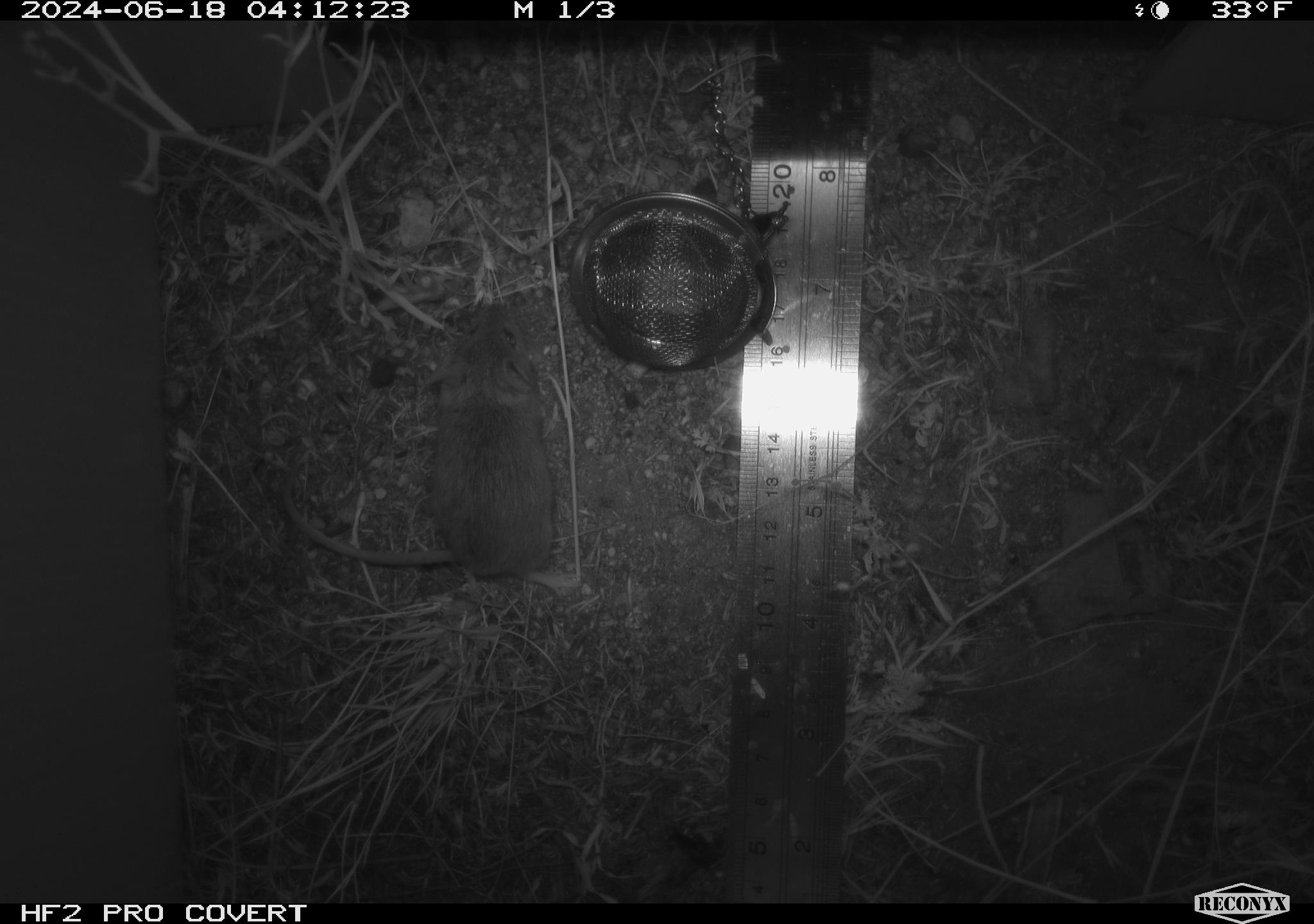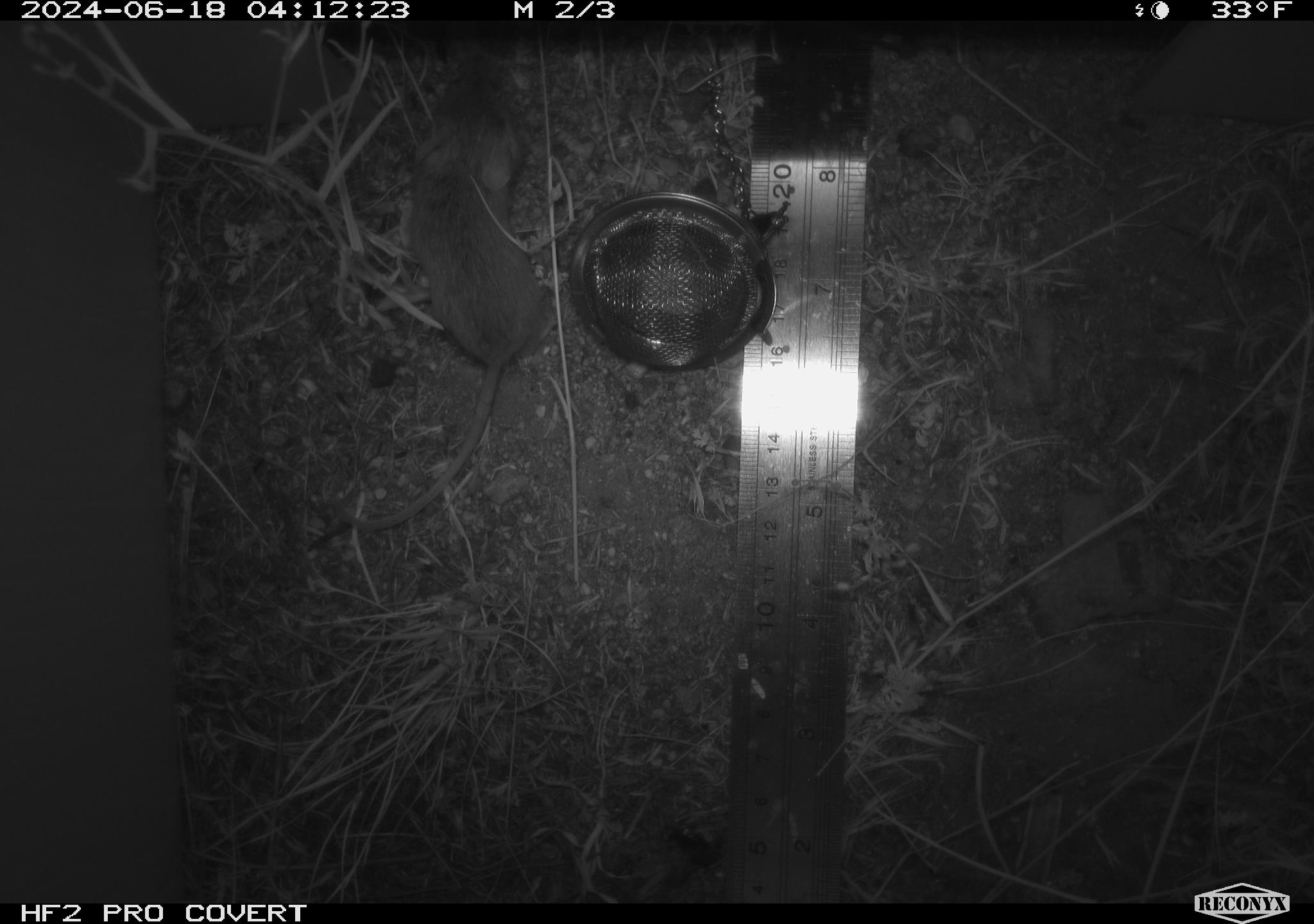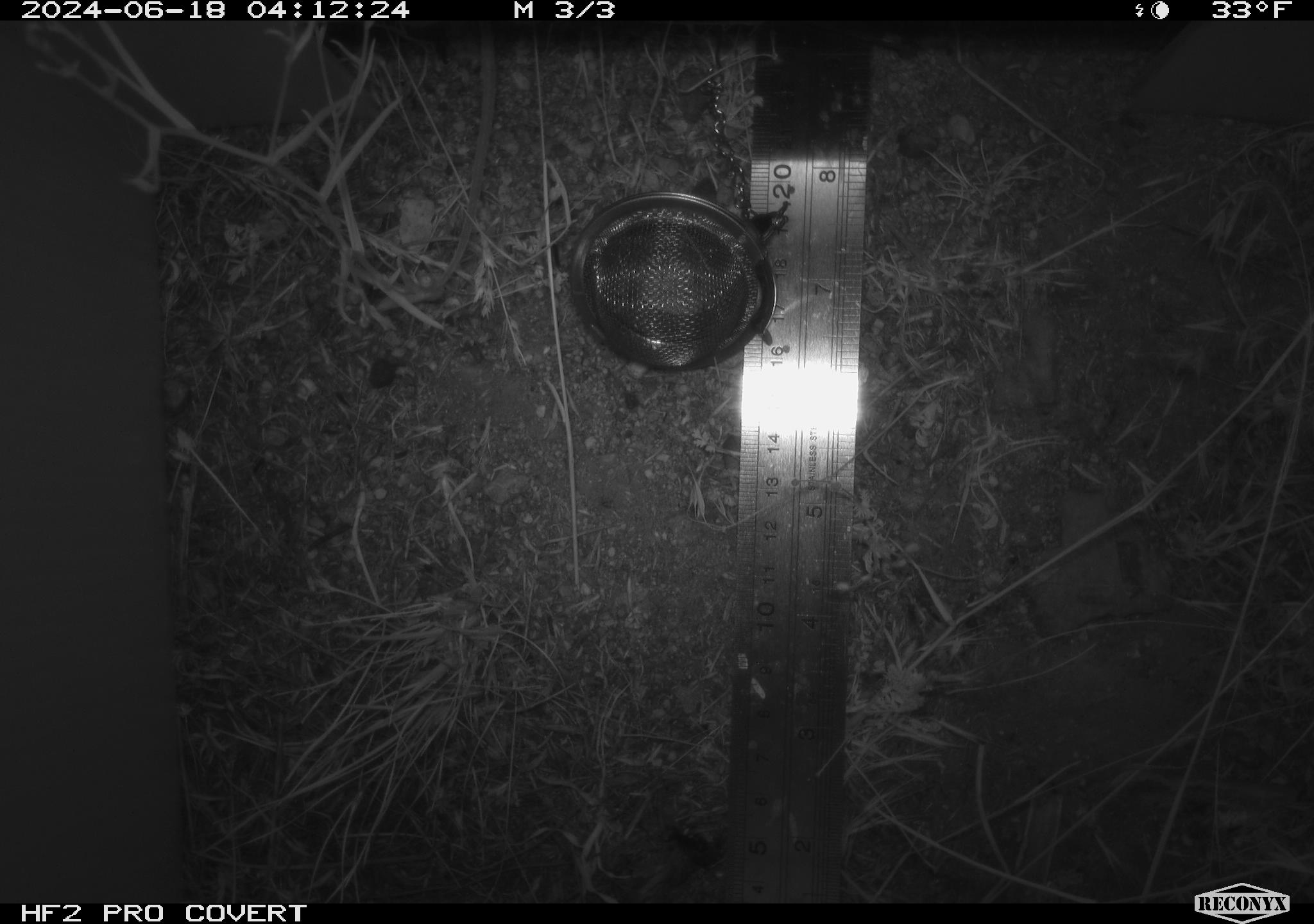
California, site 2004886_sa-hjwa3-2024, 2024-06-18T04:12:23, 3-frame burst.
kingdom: Animalia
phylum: Chordata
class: Mammalia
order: Rodentia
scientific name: Rodentia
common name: rodent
Rodent (Rodentia).